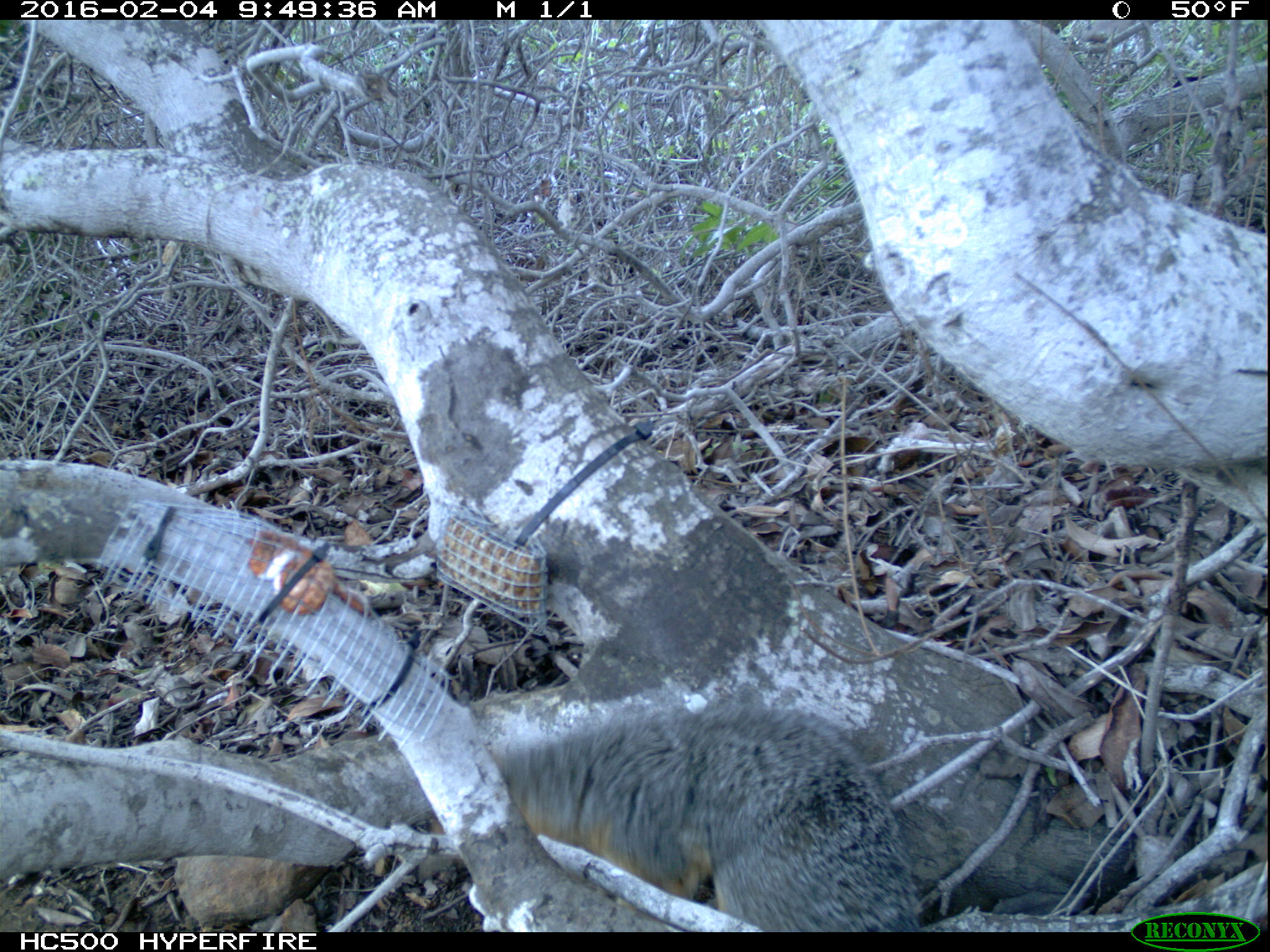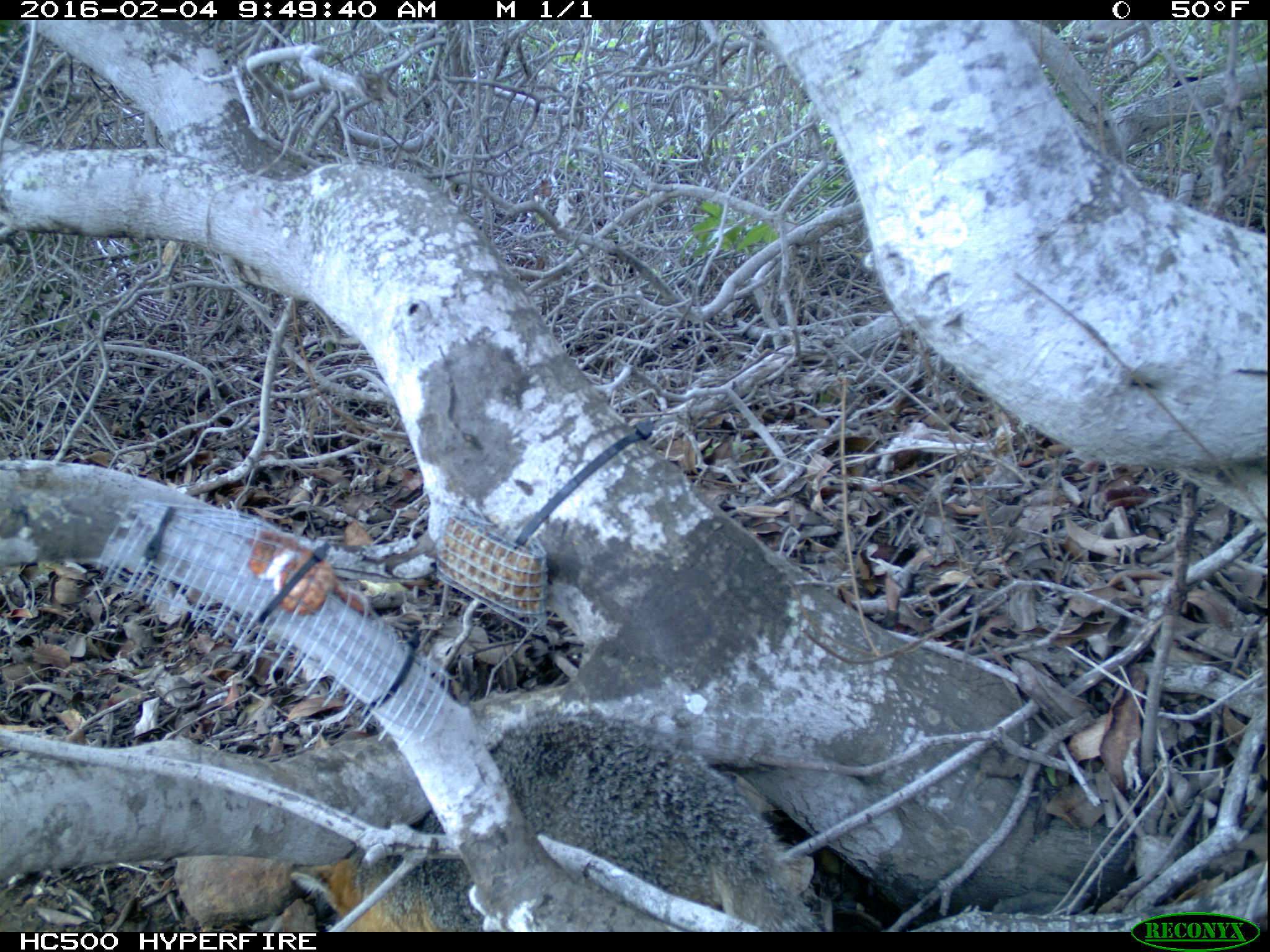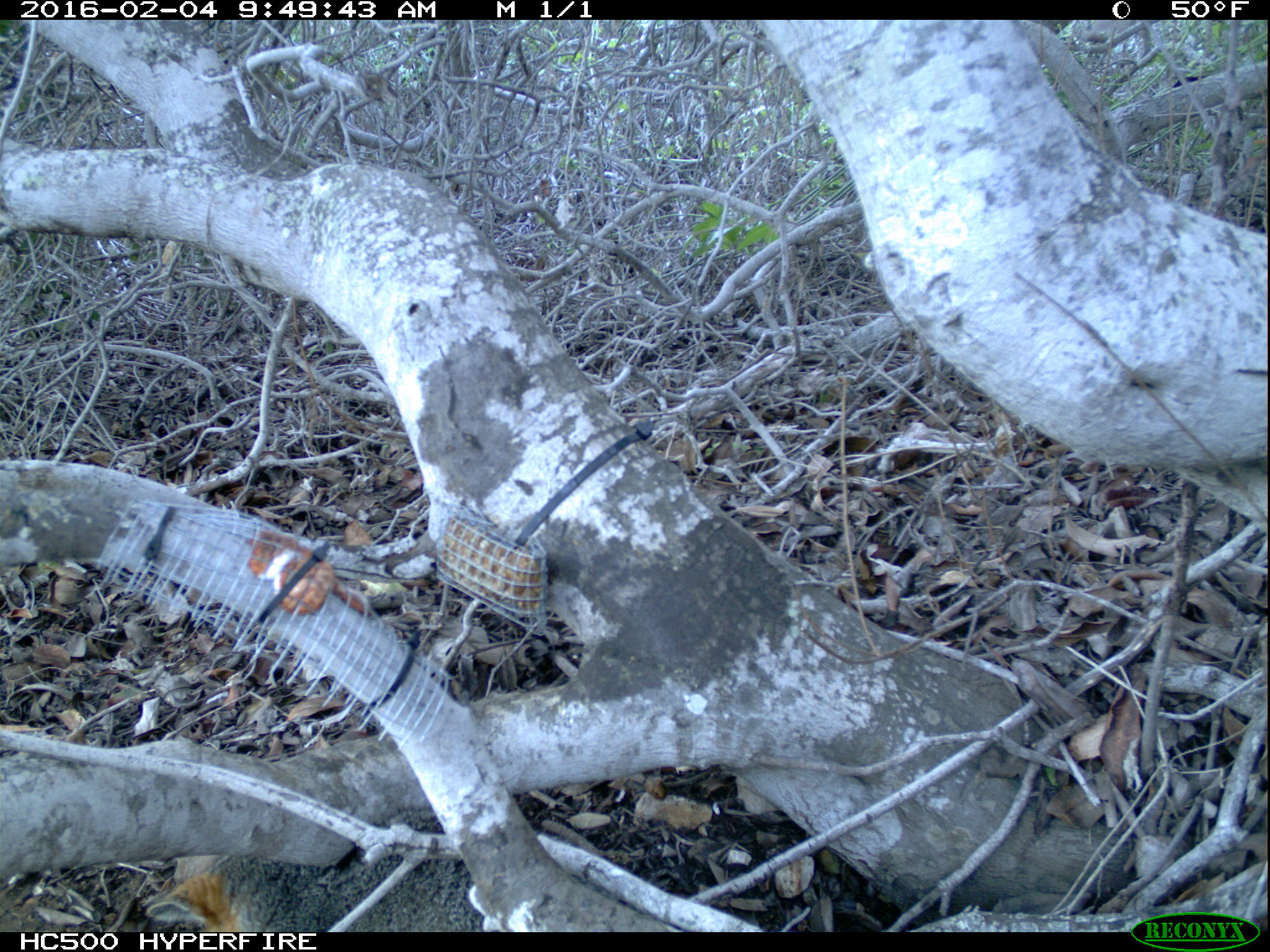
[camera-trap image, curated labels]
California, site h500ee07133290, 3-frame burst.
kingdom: Animalia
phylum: Chordata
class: Mammalia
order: Carnivora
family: Canidae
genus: Urocyon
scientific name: Urocyon littoralis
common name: island fox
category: fox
Fox (island fox) (Urocyon littoralis).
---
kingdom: Animalia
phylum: Chordata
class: Aves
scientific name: Aves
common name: bird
Bird (Aves).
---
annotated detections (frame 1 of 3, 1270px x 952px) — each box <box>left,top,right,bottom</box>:
fox: <box>494,697,922,930</box>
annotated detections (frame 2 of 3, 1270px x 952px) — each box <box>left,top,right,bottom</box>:
bird: <box>288,711,820,930</box>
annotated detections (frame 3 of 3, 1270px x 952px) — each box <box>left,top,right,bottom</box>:
fox: <box>146,849,486,933</box>